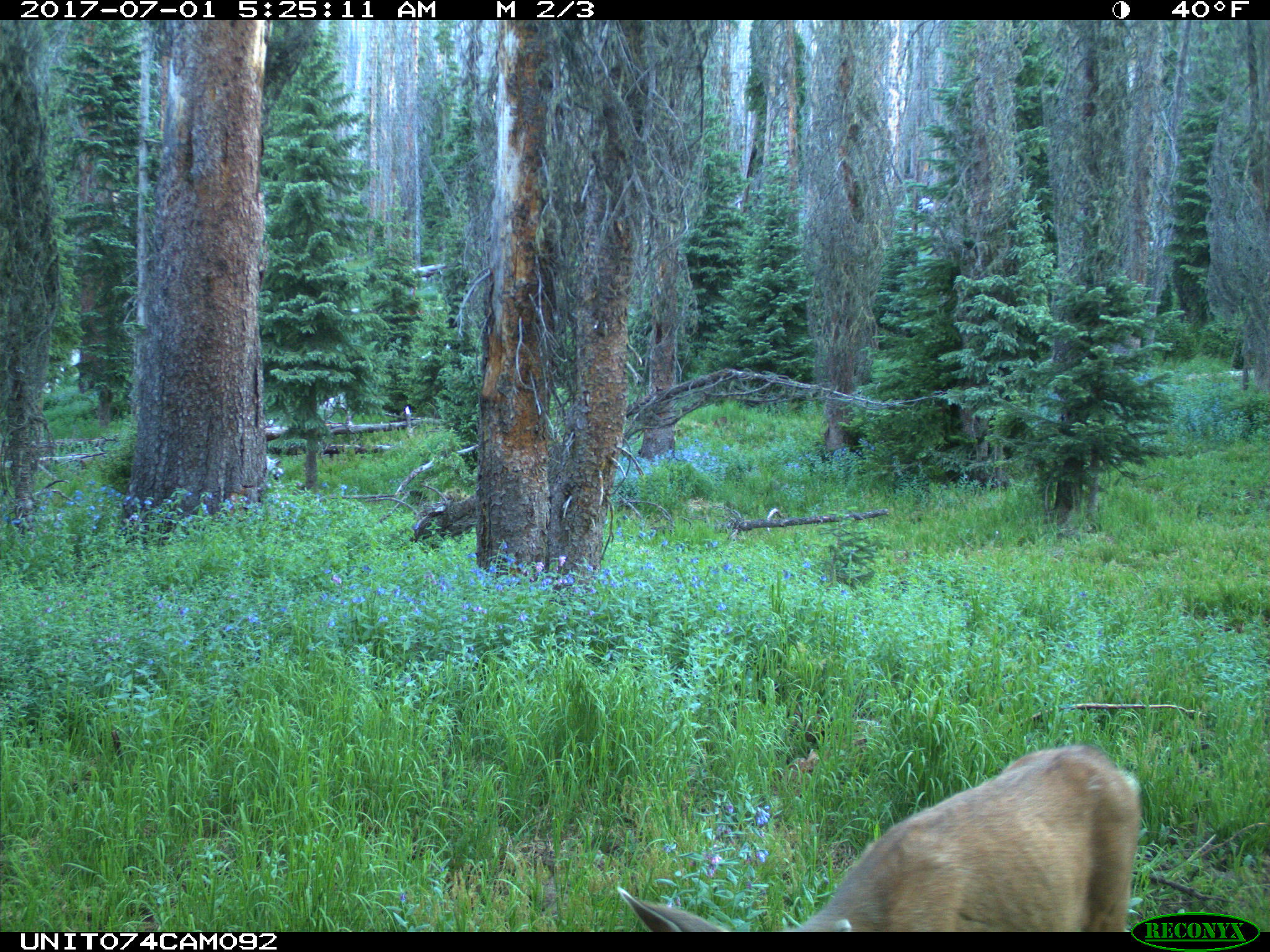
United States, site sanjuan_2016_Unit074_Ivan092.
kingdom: Animalia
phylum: Chordata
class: Mammalia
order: Artiodactyla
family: Cervidae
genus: Odocoileus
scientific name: Odocoileus hemionus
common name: mule deer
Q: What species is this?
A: Odocoileus hemionus (mule deer).